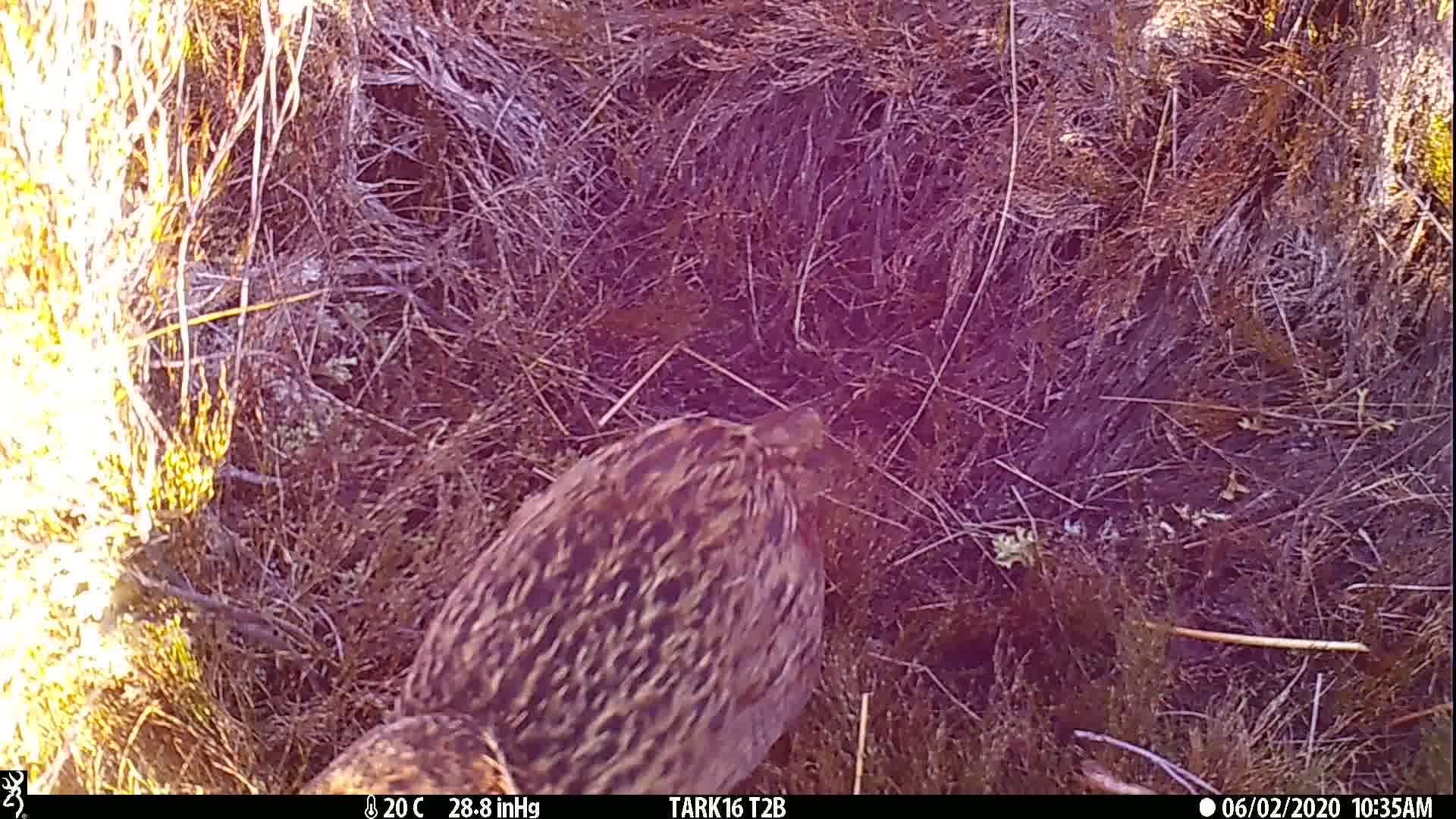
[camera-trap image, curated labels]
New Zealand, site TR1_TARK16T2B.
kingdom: Animalia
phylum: Chordata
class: Aves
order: Gruiformes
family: Rallidae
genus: Gallirallus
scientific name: Gallirallus australis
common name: weka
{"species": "weka (Gallirallus australis)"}